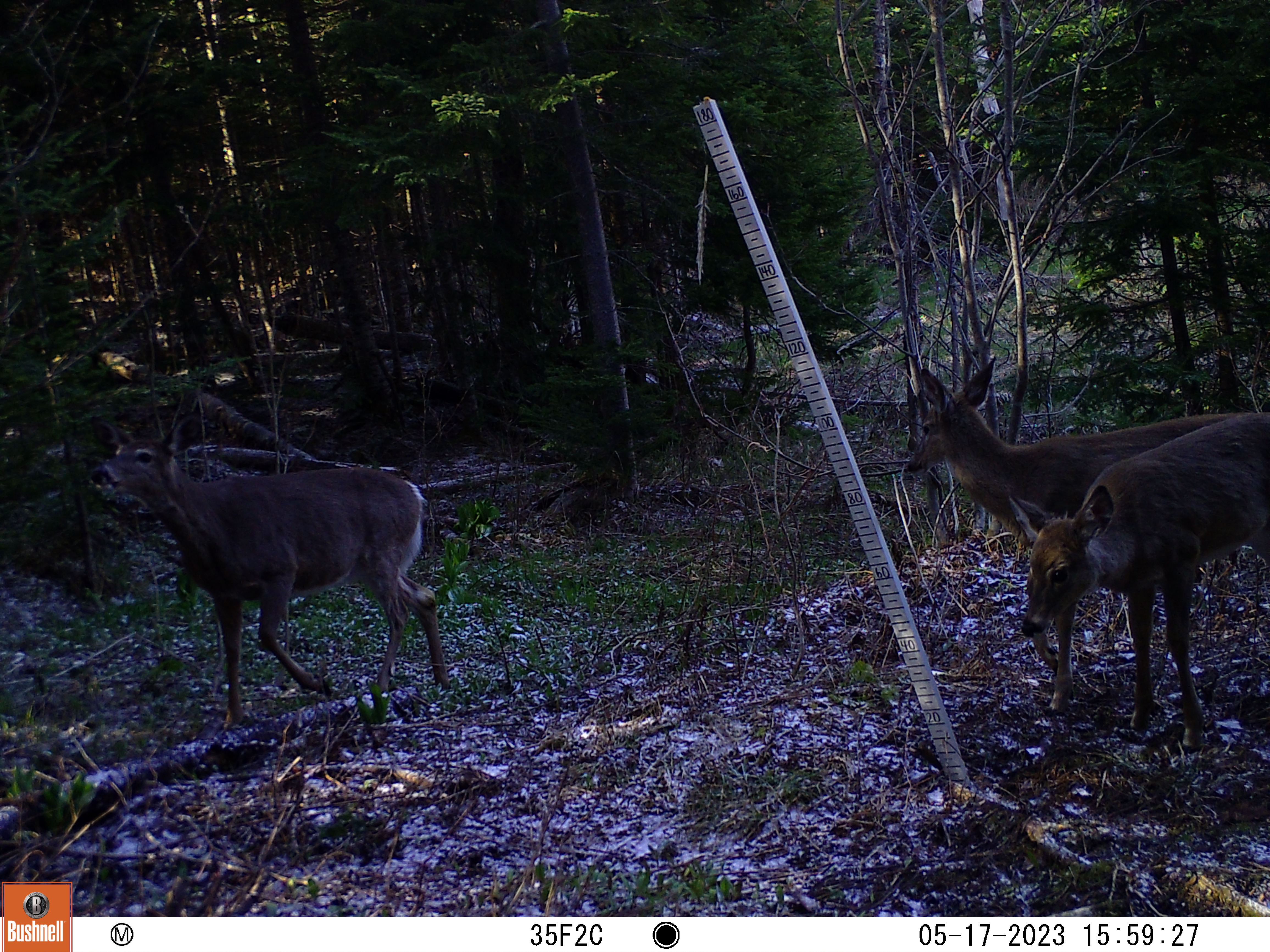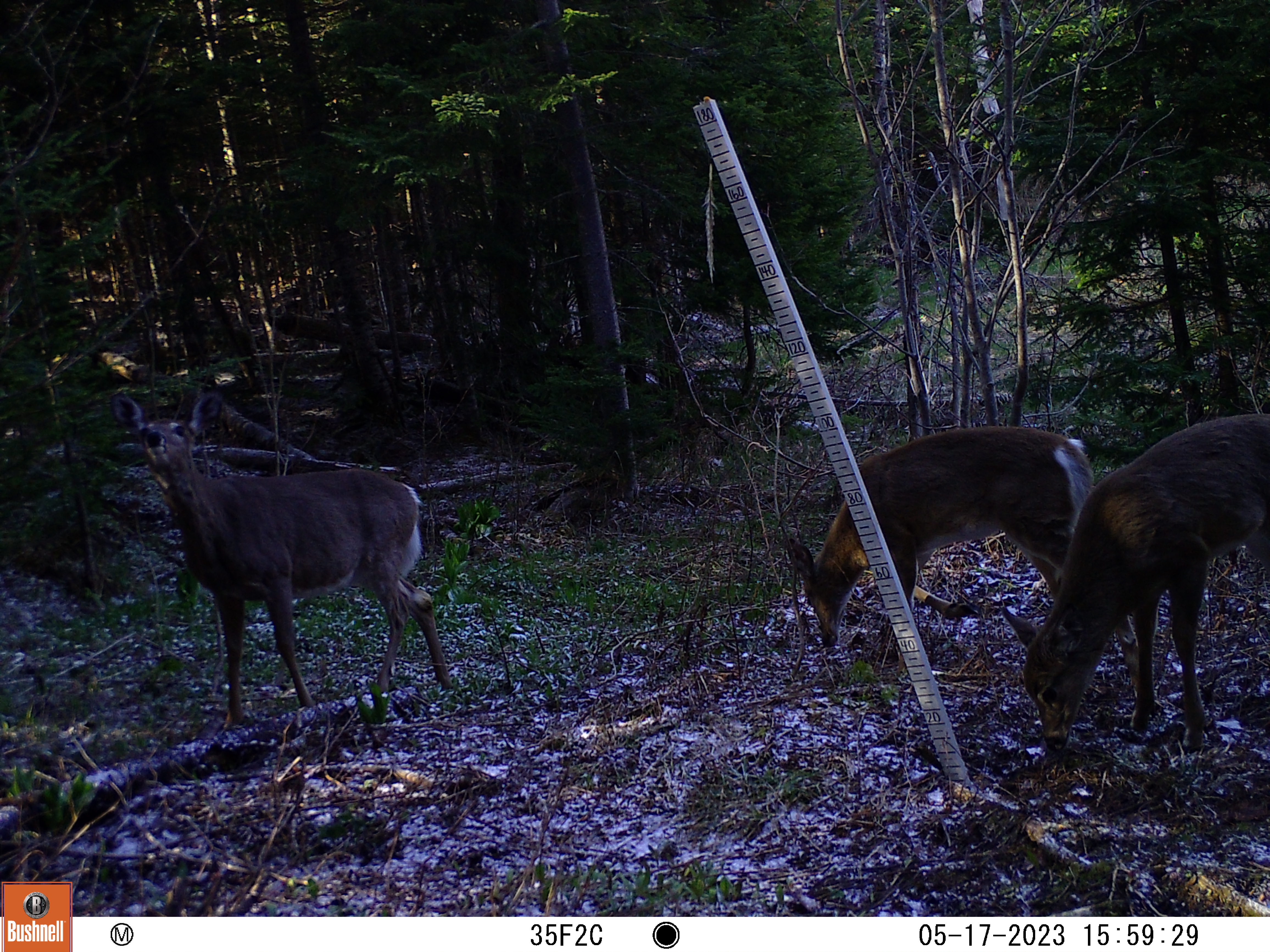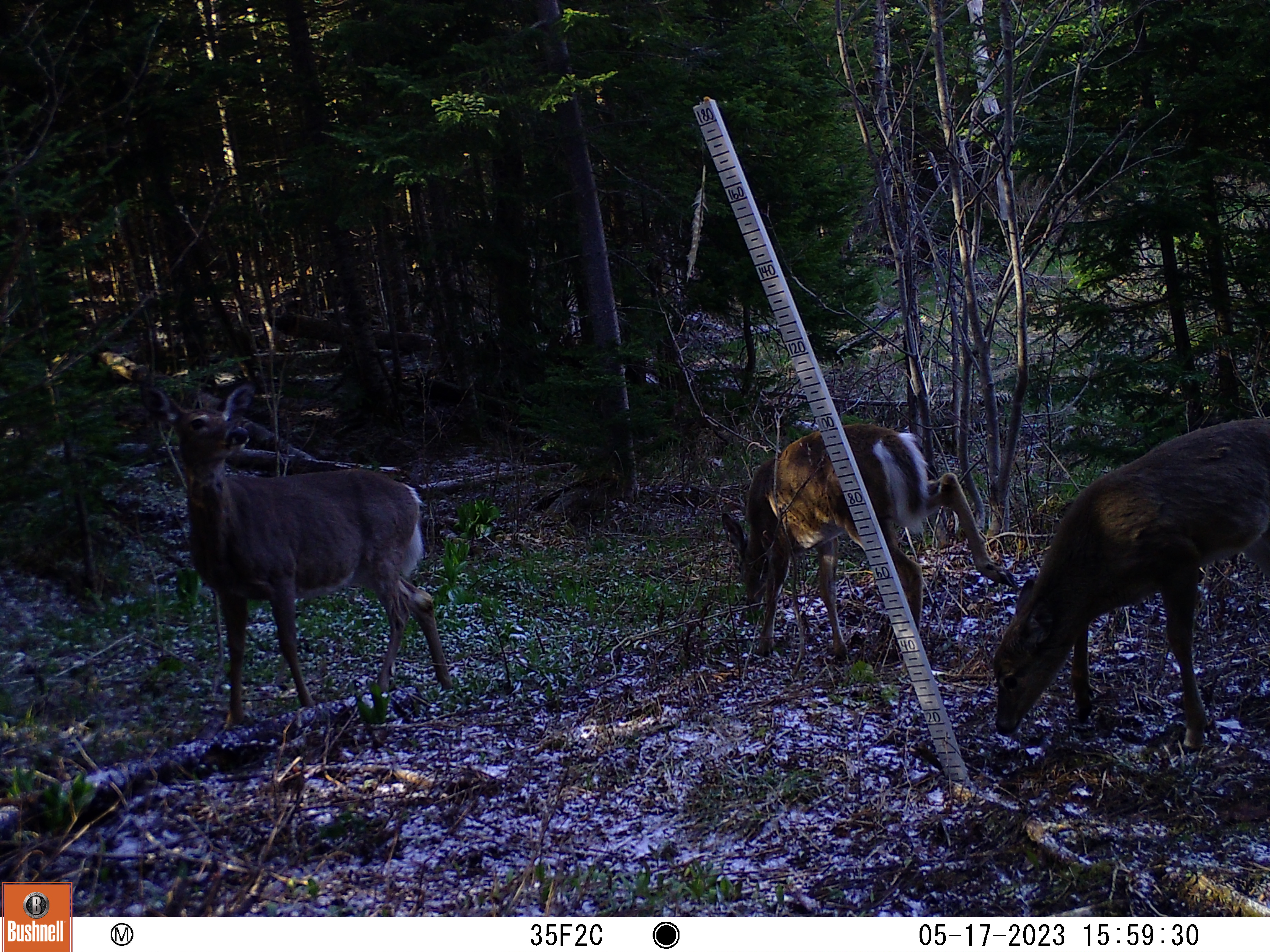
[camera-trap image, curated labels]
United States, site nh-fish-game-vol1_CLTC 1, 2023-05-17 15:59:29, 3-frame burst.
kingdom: Animalia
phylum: Chordata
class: Mammalia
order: Artiodactyla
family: Cervidae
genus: Odocoileus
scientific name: Odocoileus virginianus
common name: white-tailed deer